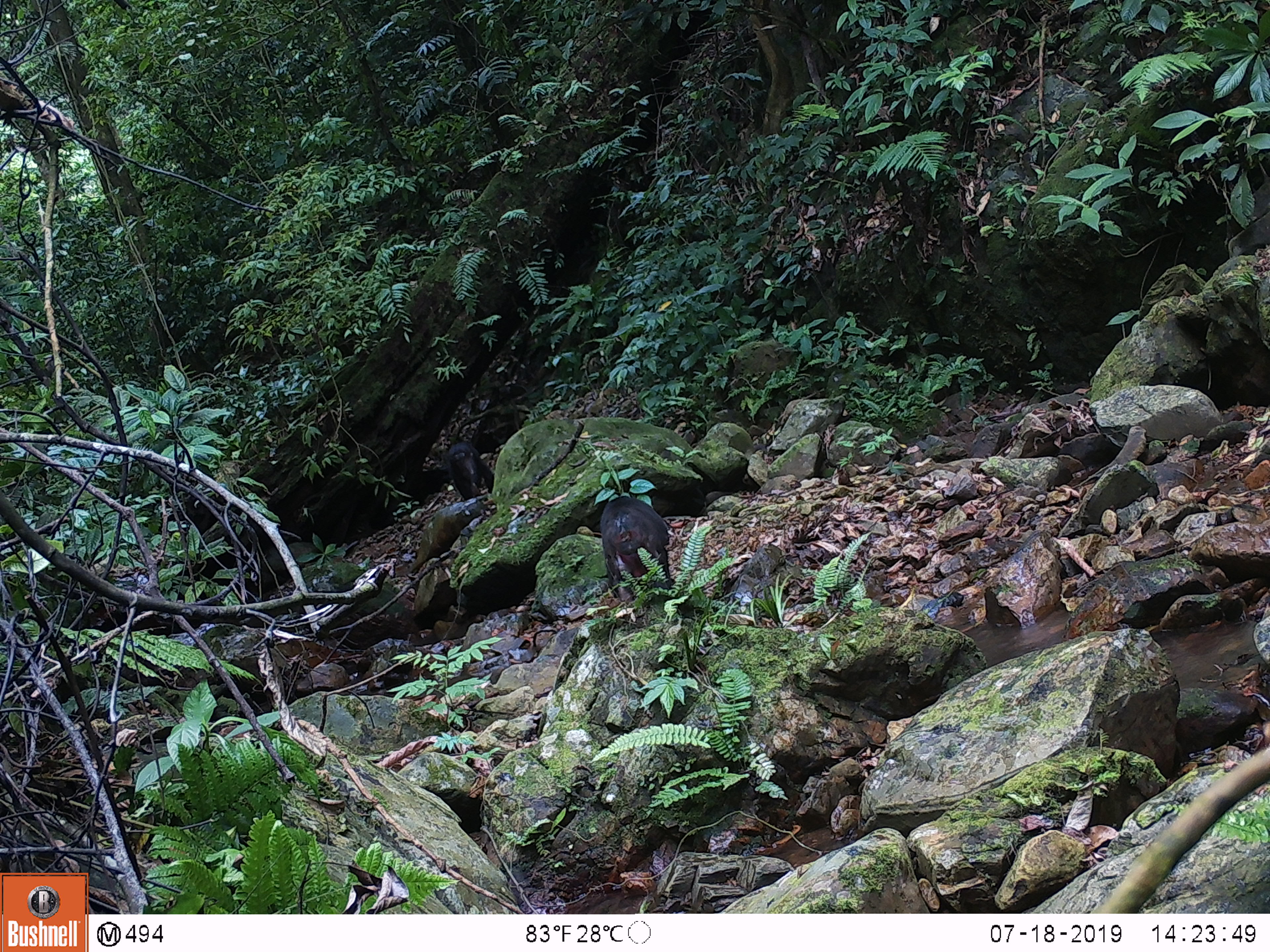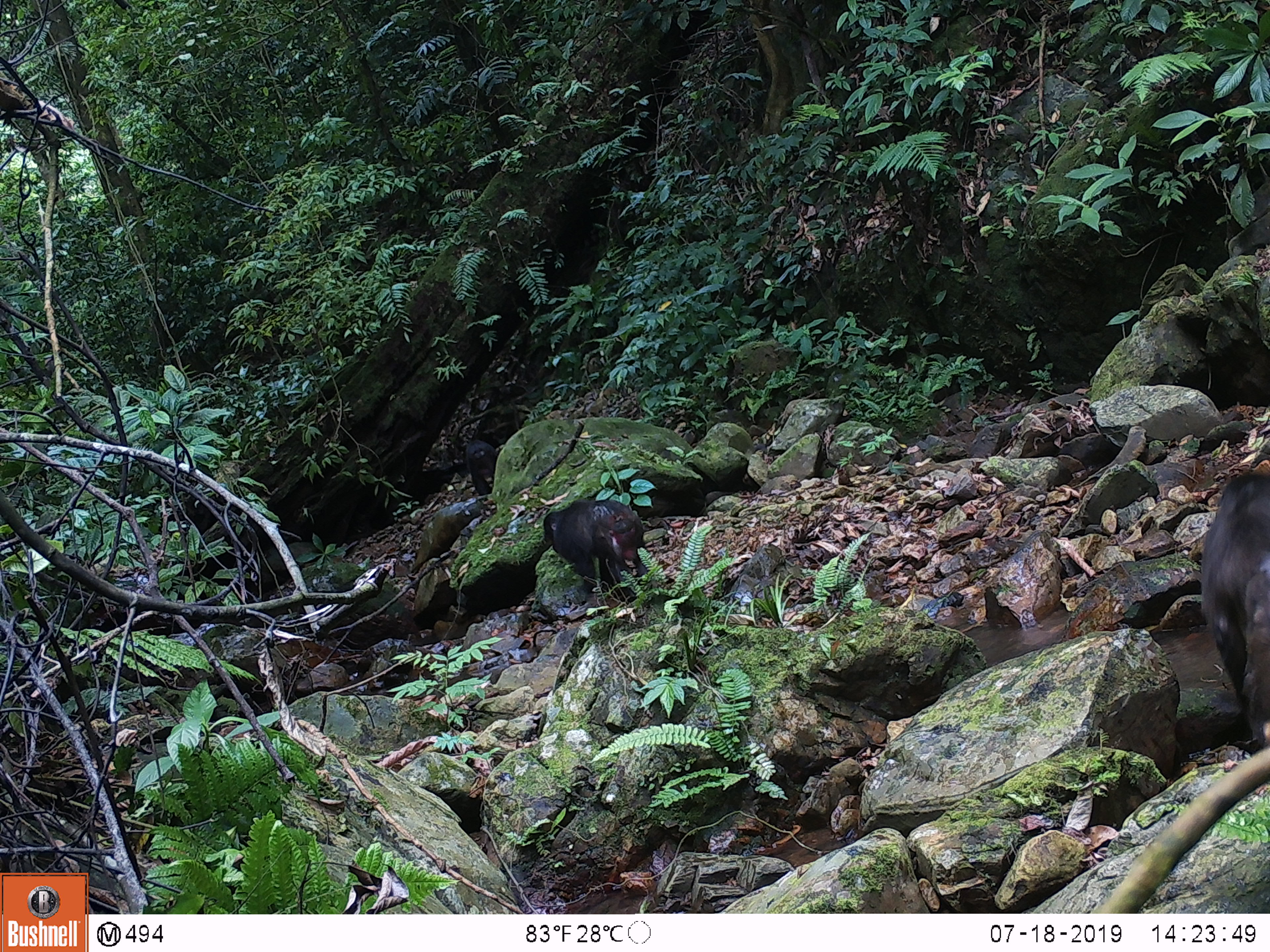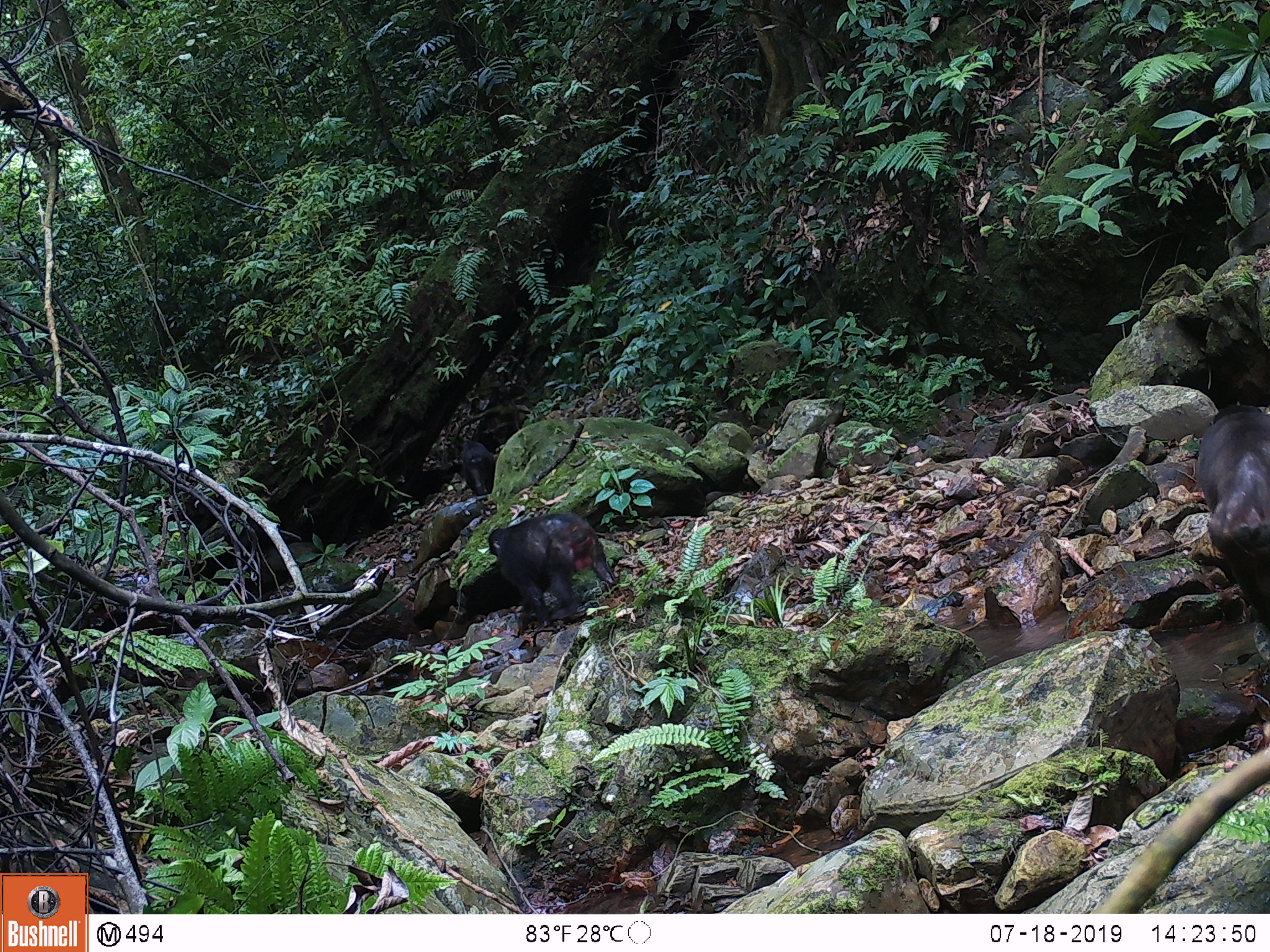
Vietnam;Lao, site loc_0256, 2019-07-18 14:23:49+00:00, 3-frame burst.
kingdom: Animalia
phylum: Chordata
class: Mammalia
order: Primates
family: Cercopithecidae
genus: Macaca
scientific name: Macaca arctoides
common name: stump-tailed macaque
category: stump tailed macaque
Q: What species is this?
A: Stump tailed macaque (stump-tailed macaque) (Macaca arctoides).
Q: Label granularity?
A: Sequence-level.